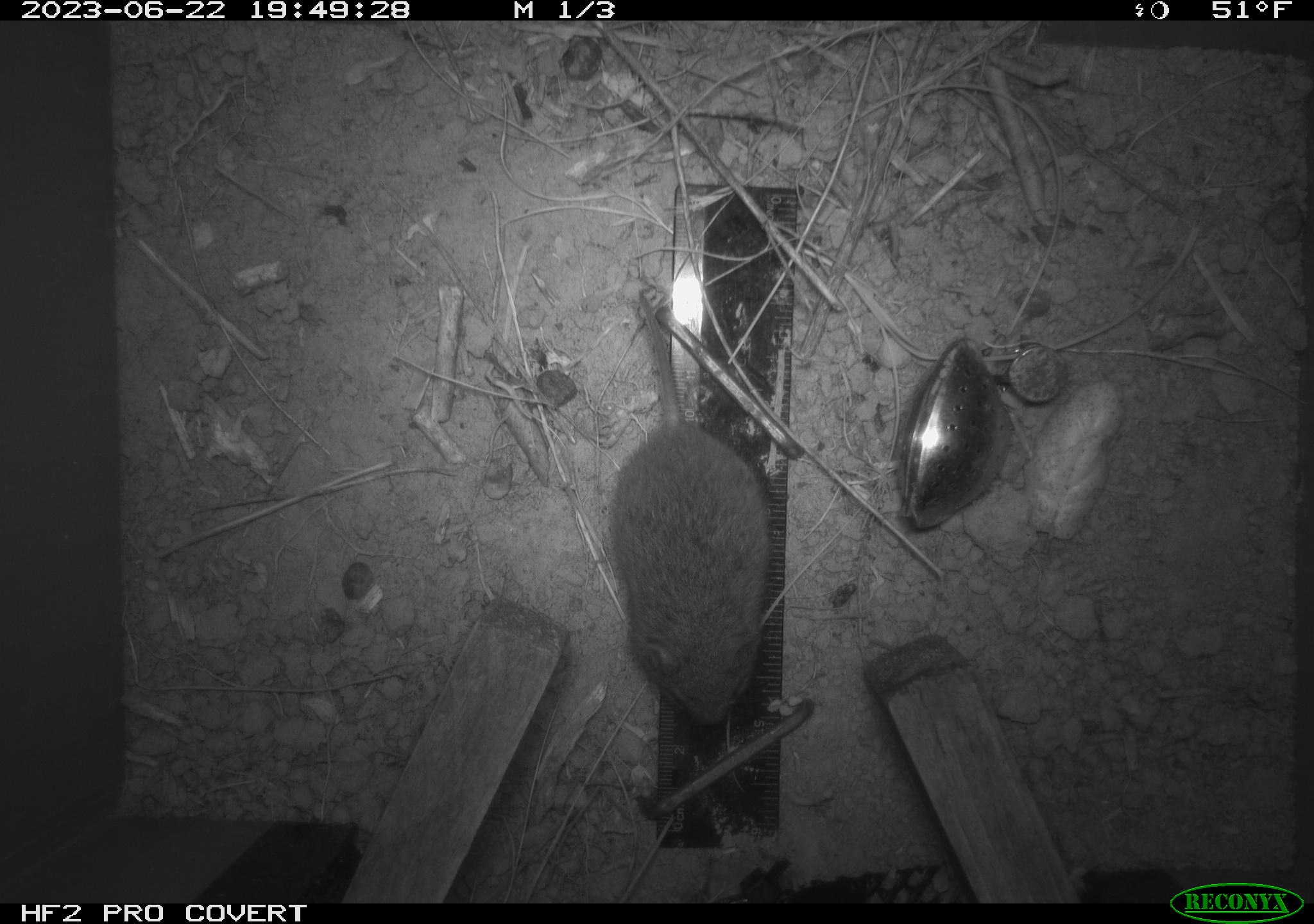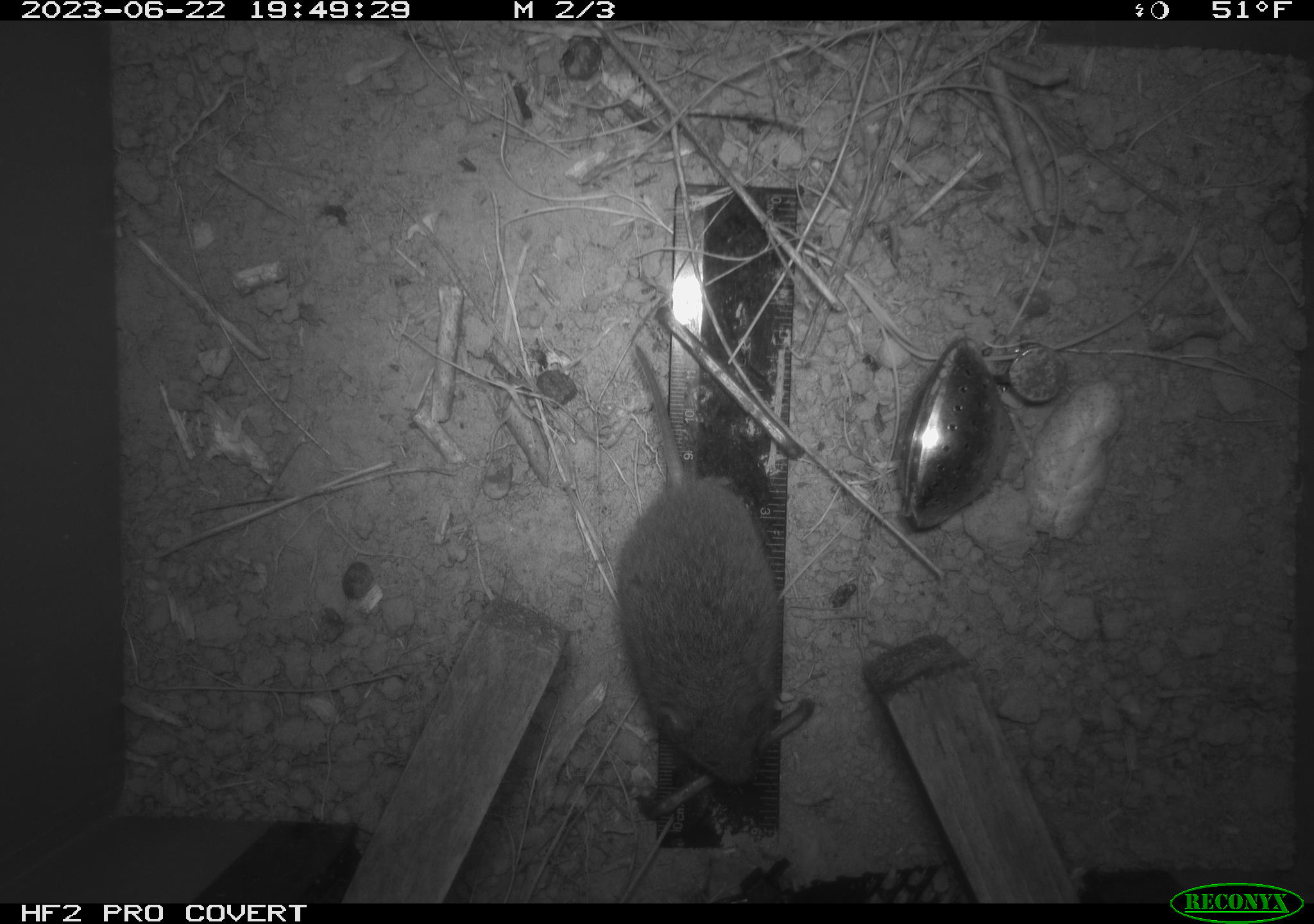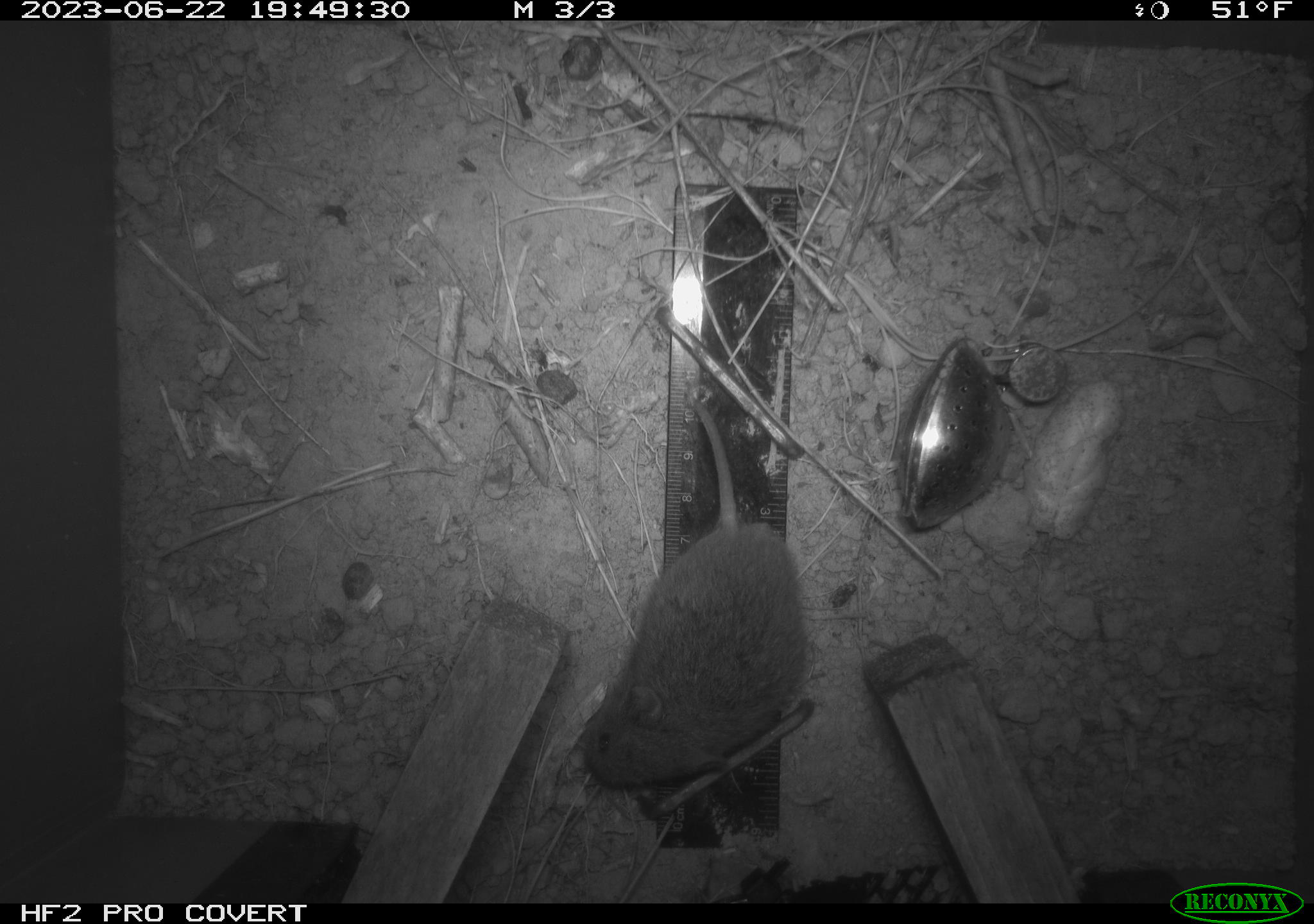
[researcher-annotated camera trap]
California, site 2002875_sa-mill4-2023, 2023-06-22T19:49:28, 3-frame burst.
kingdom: Animalia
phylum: Chordata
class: Mammalia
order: Rodentia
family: Cricetidae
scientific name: Arvicolinae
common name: voles, lemmings, and muskrats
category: arvicolinae subfamily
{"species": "arvicolinae subfamily (voles, lemmings, and muskrats) (Arvicolinae)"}